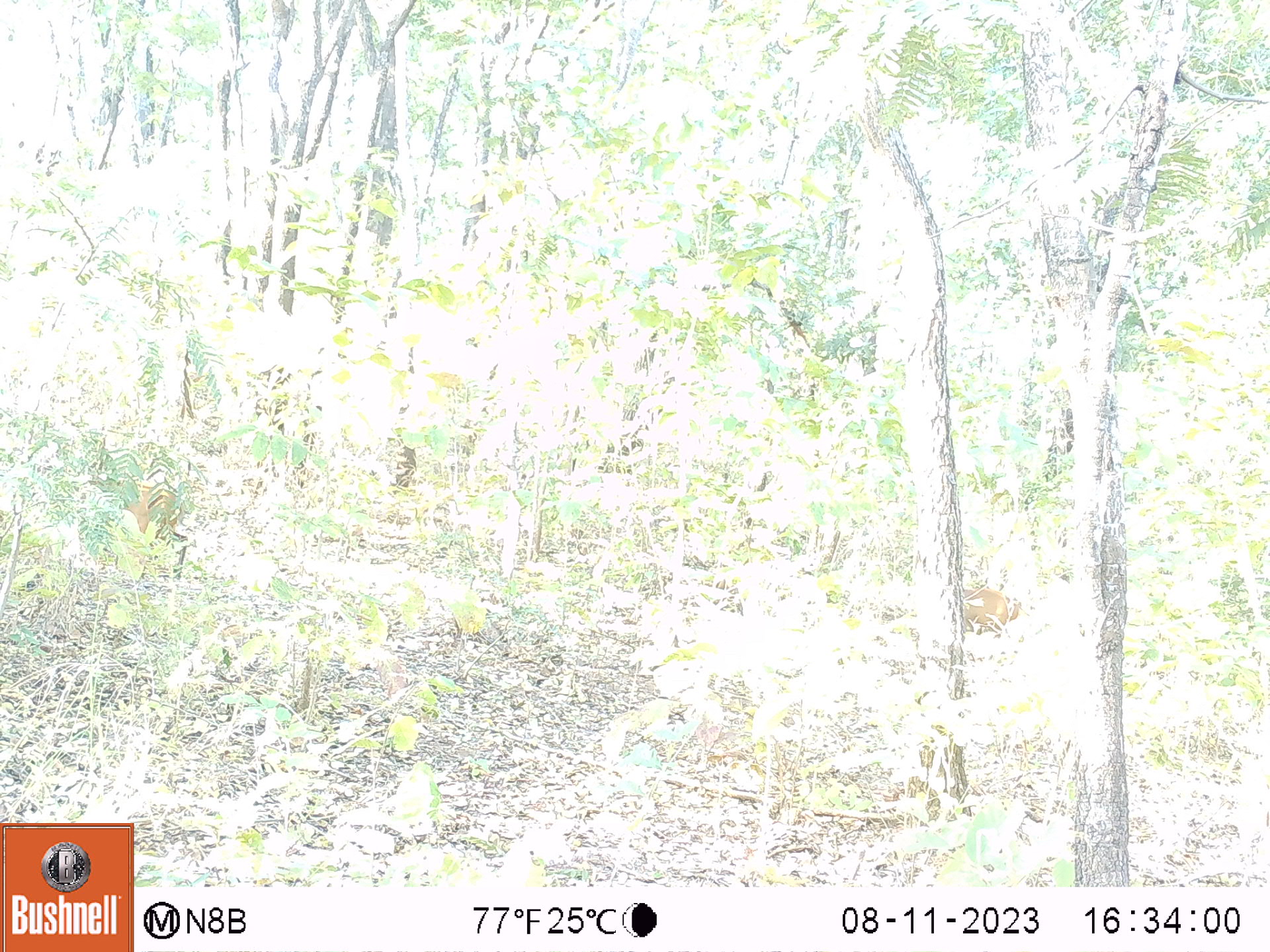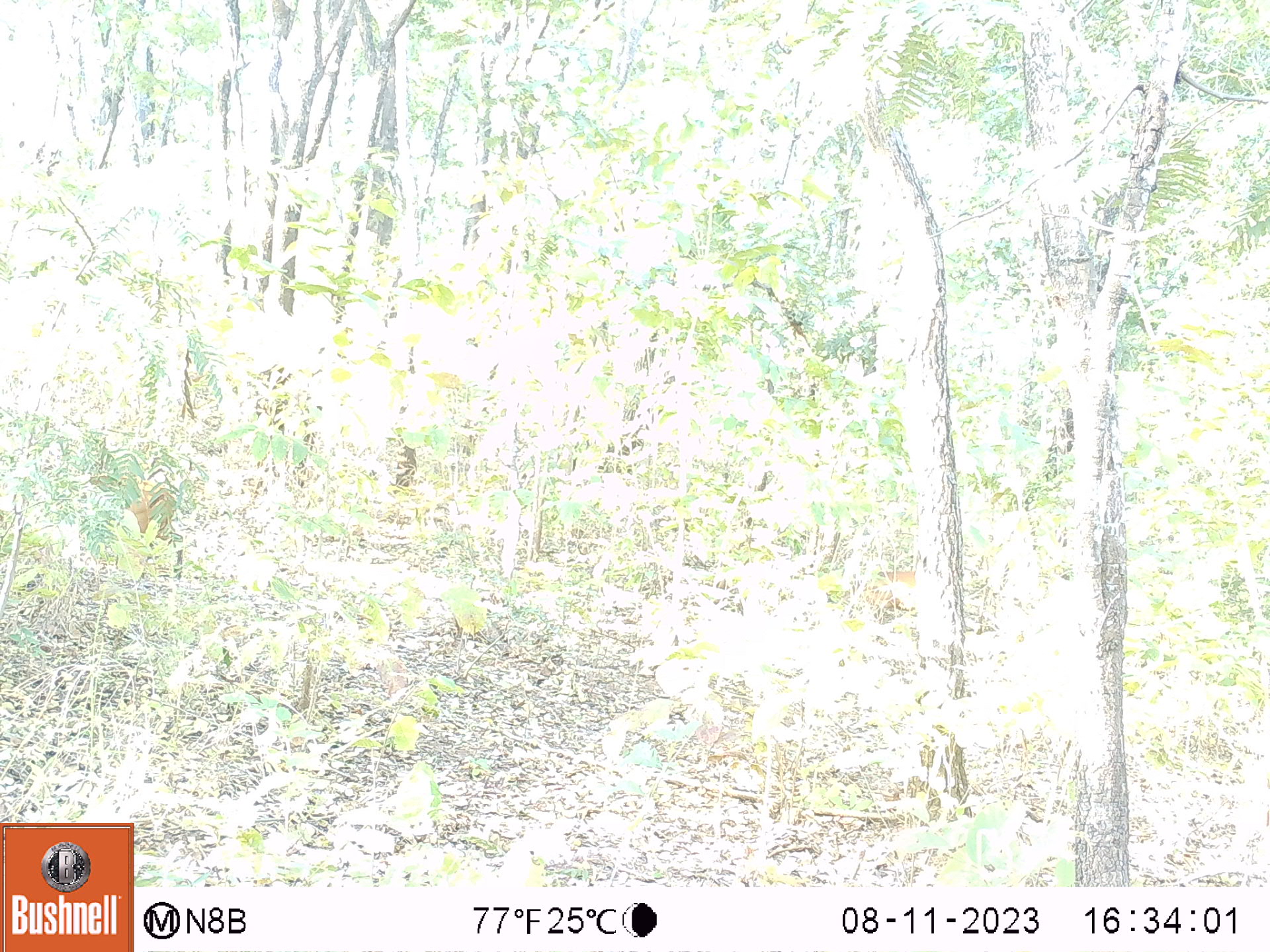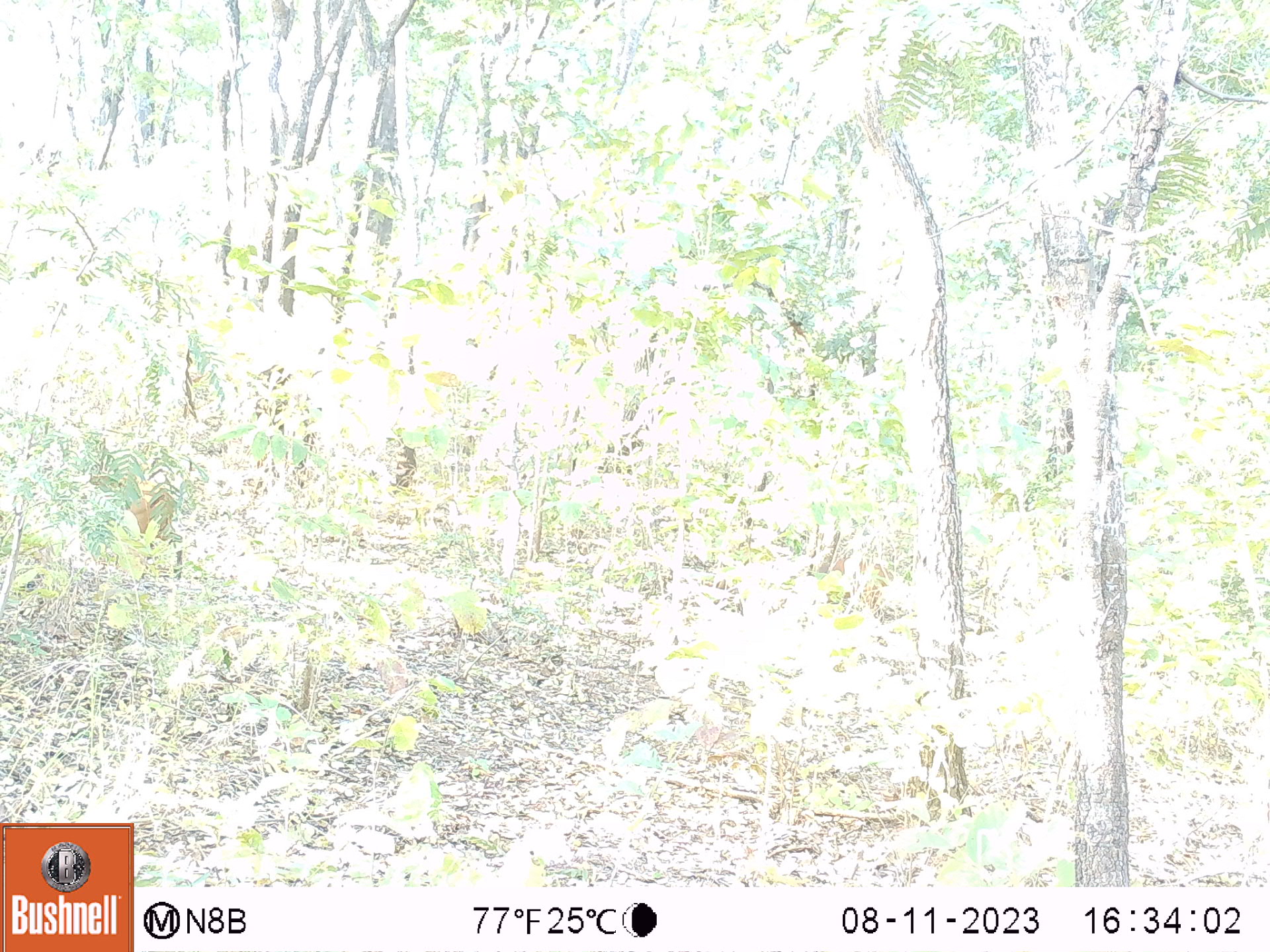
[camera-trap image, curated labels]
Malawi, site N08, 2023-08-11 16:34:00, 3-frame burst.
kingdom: Animalia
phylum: Chordata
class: Mammalia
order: Artiodactyla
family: Bovidae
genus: Cephalophorus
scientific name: Cephalophorus natalensis natalensis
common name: red duiker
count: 1